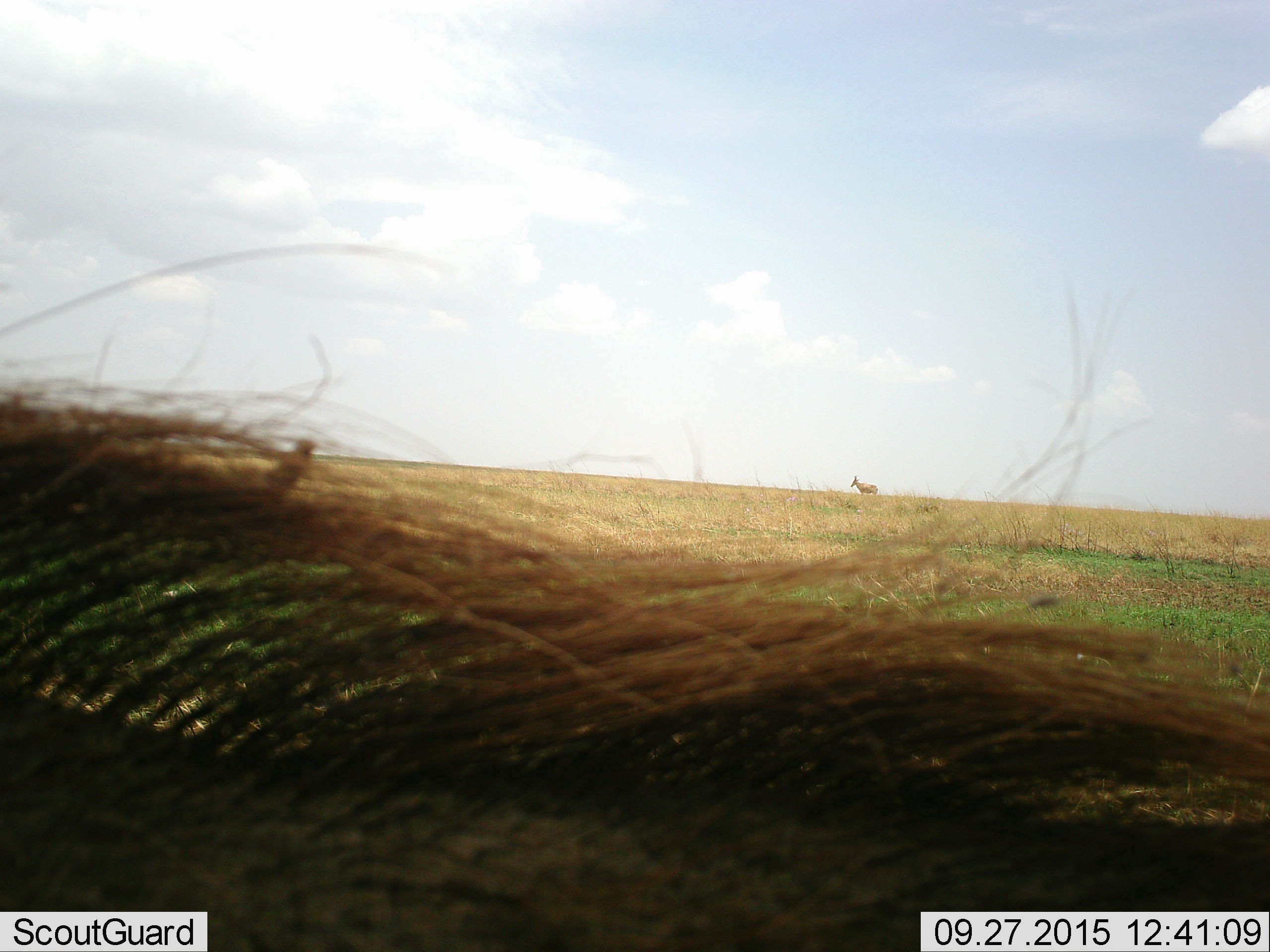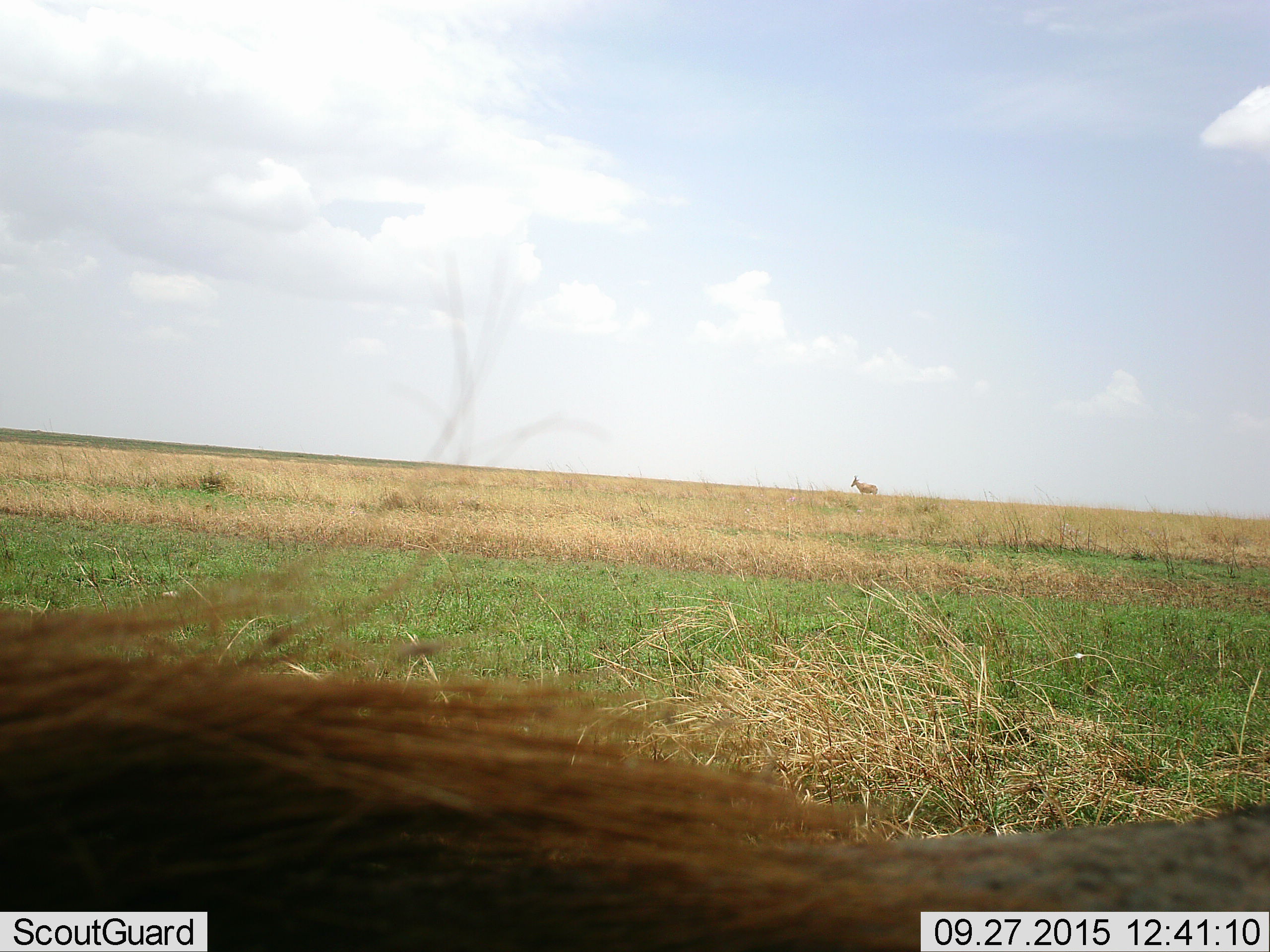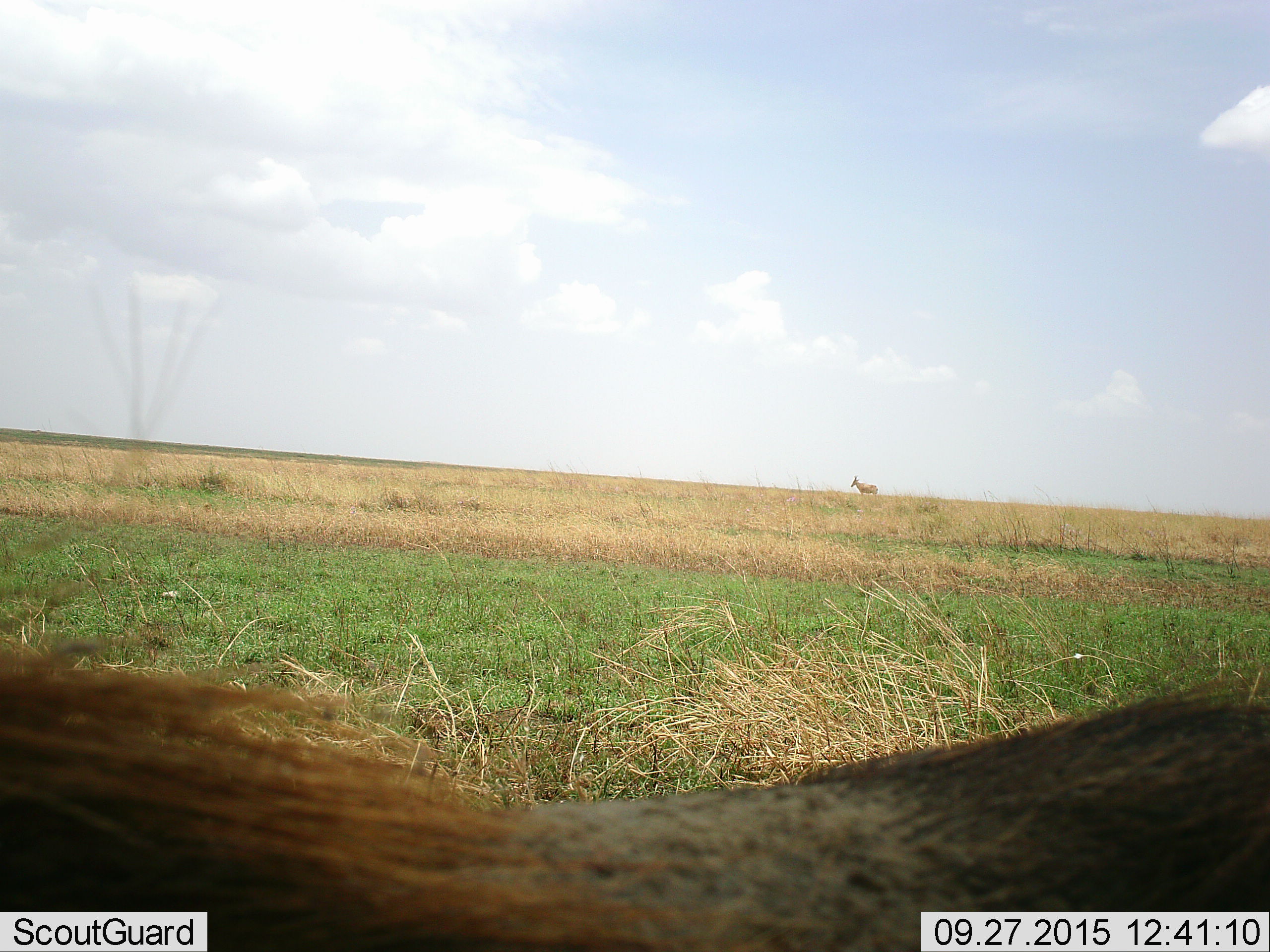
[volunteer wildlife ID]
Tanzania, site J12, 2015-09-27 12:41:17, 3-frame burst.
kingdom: Animalia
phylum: Chordata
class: Mammalia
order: Artiodactyla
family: Bovidae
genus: Alcelaphus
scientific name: Alcelaphus buselaphus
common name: hartebeest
Hartebeest (Alcelaphus buselaphus), count 1. Behavior (volunteer vote fractions): standing 100%, resting 0%, moving 0%, interacting 0%. Young present (vote fraction): 0%. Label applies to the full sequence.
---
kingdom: Animalia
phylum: Chordata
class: Mammalia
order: Artiodactyla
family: Suidae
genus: Phacochoerus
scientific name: Phacochoerus africanus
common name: warthog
Warthog (Phacochoerus africanus), count 1. Behavior (volunteer vote fractions): standing 0%, resting 0%, moving 100%, interacting 0%. Young present (vote fraction): 0%. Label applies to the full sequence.